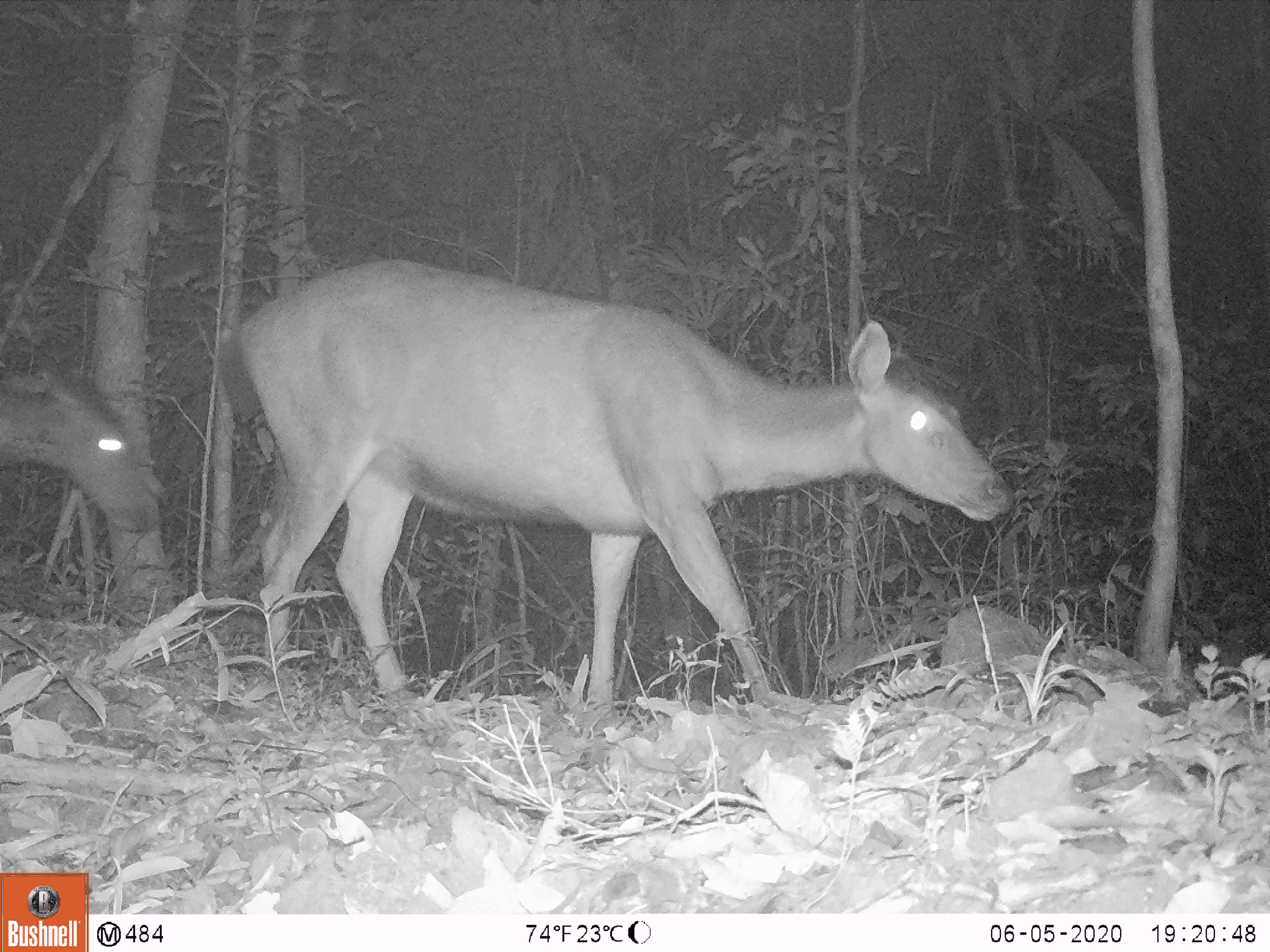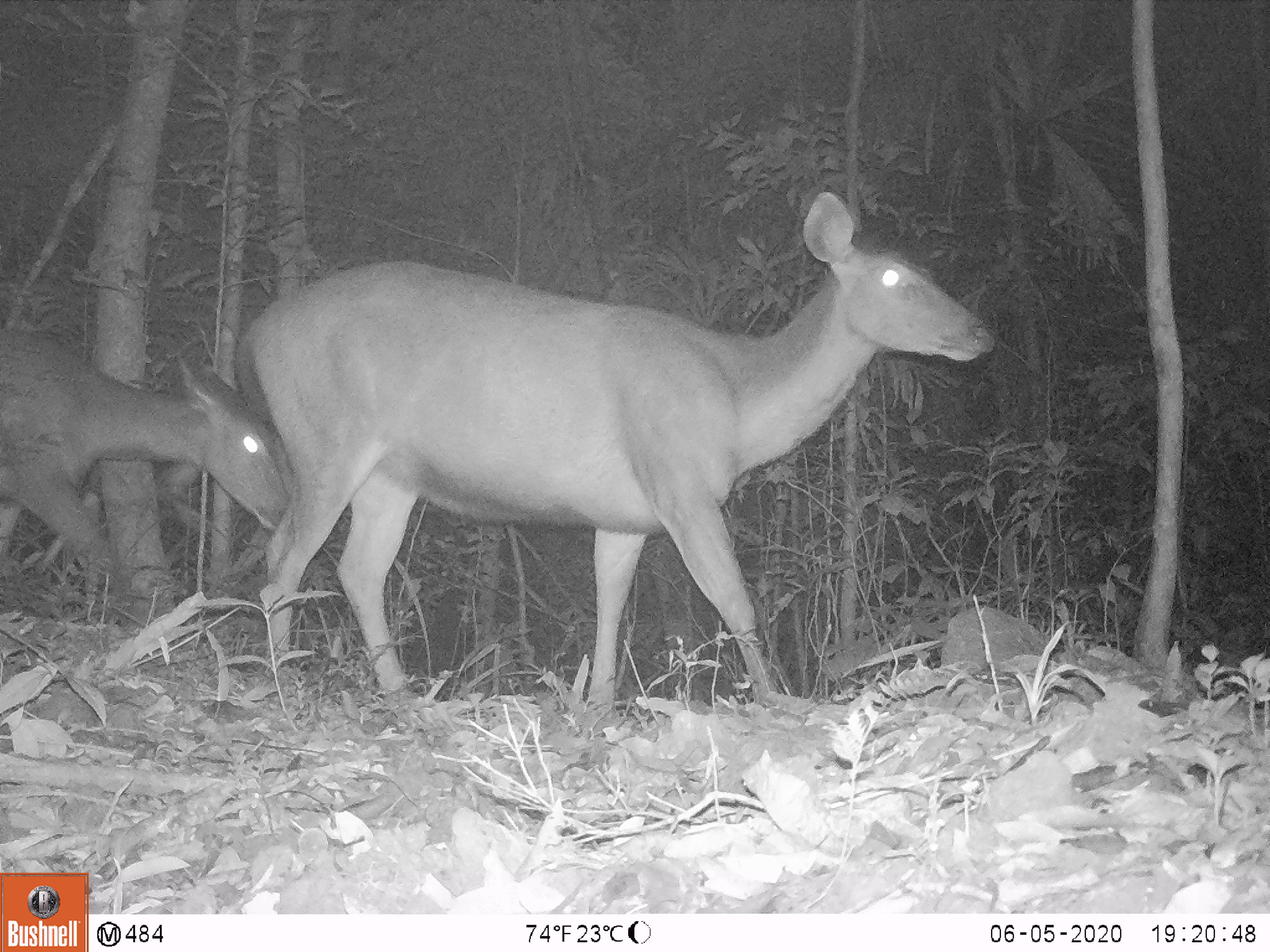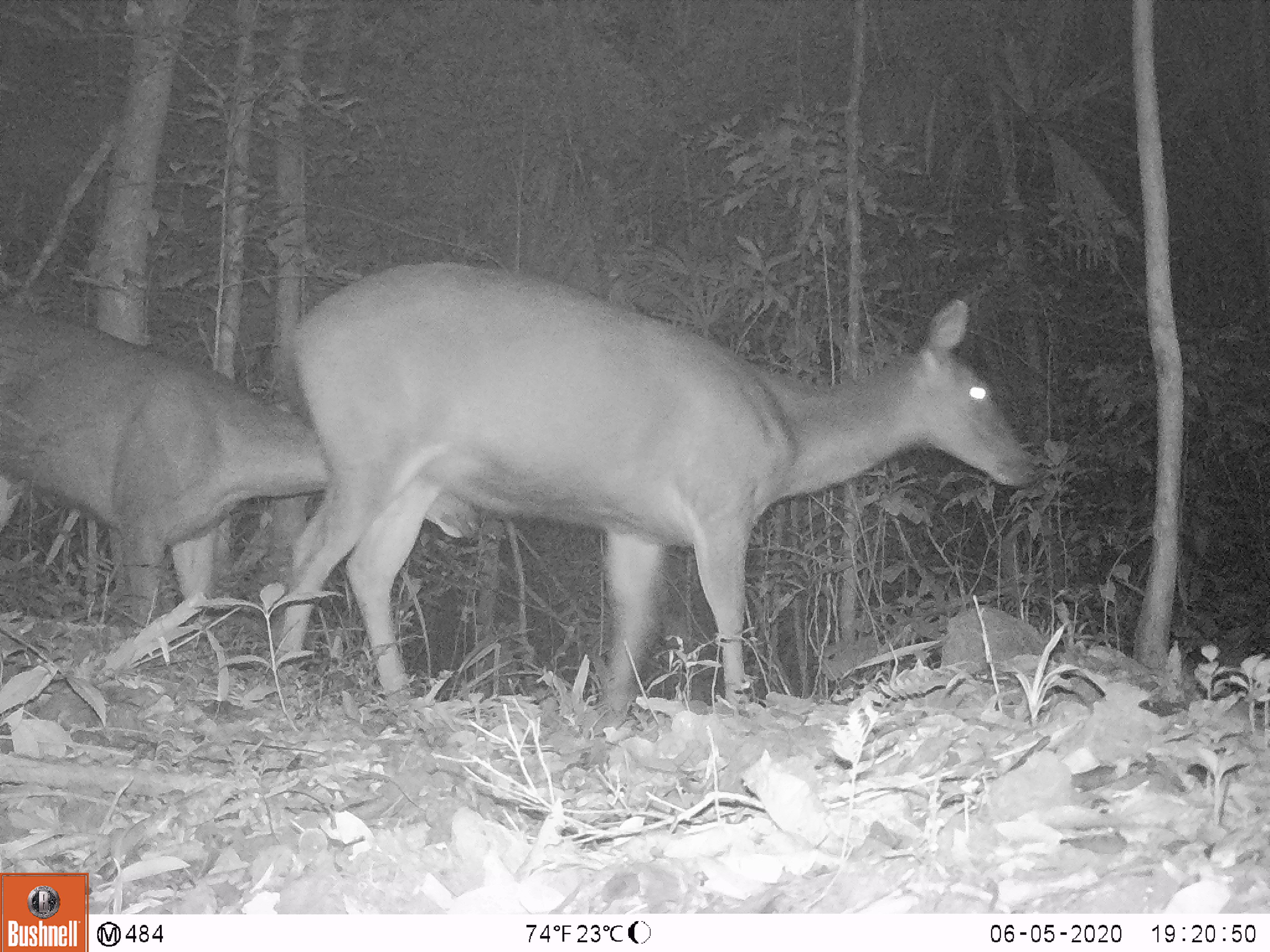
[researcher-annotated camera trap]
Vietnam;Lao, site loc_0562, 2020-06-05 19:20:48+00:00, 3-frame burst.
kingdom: Animalia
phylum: Chordata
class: Mammalia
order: Artiodactyla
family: Cervidae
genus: Rusa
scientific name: Rusa unicolor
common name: sambar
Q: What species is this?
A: Sambar (Rusa unicolor).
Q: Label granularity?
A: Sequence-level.